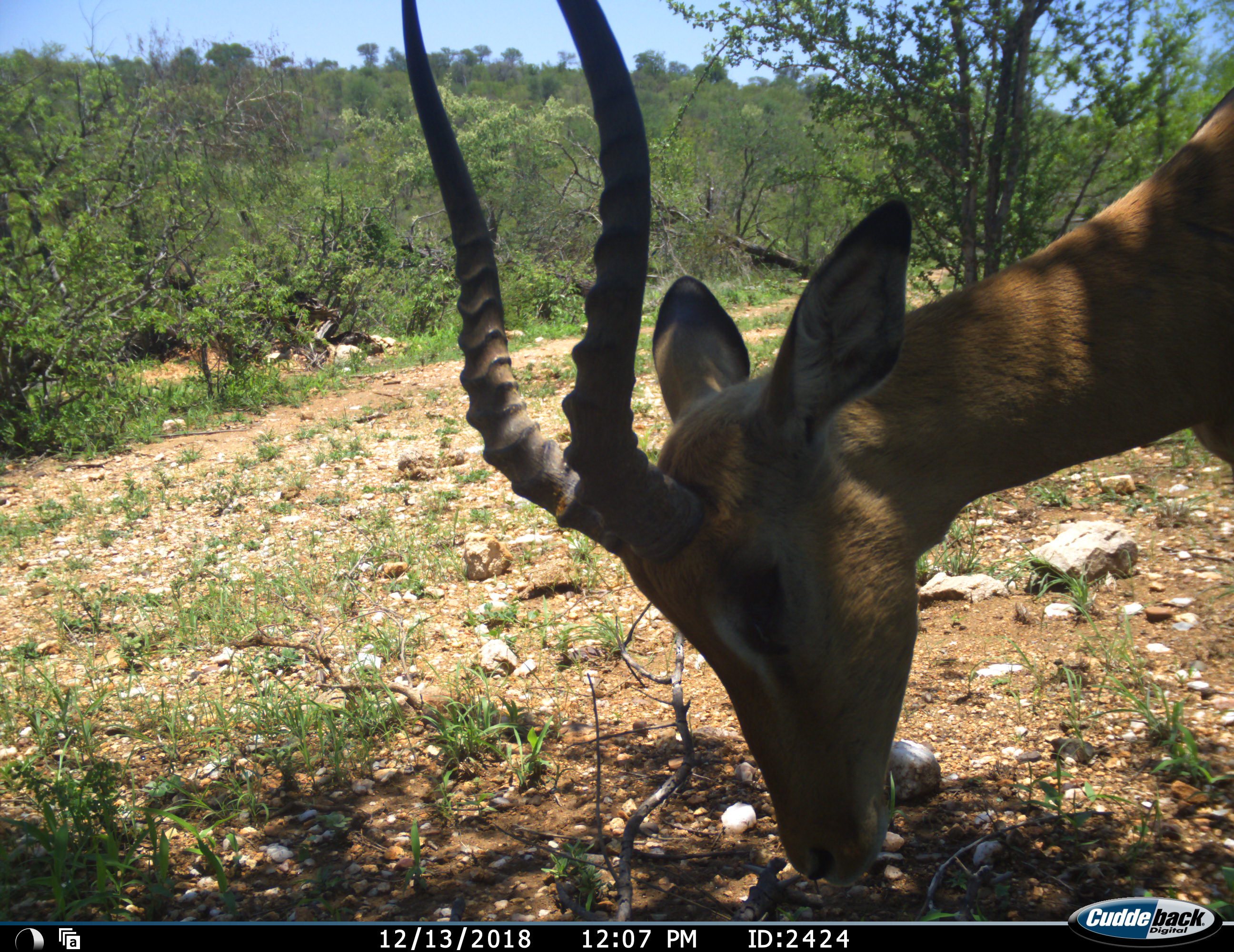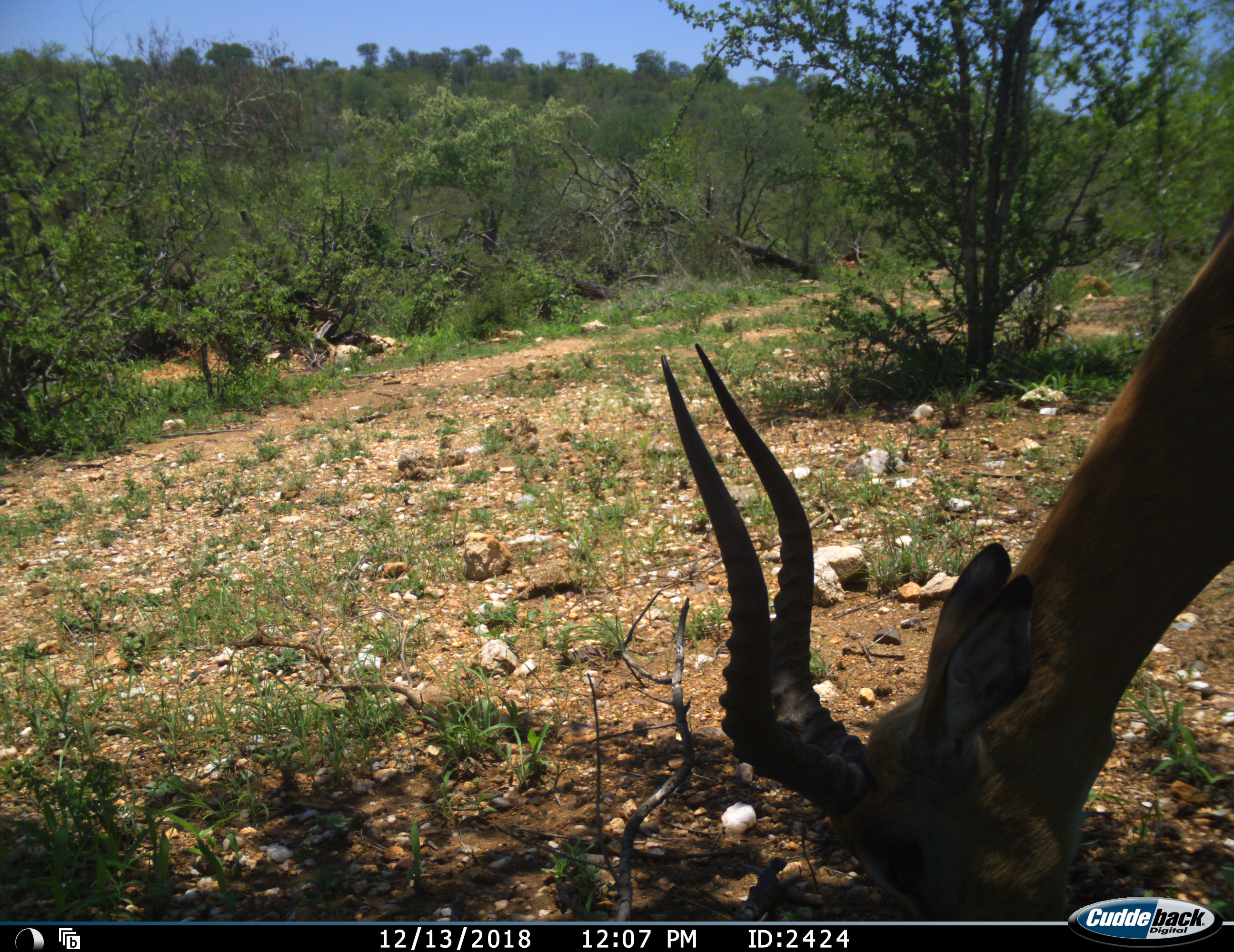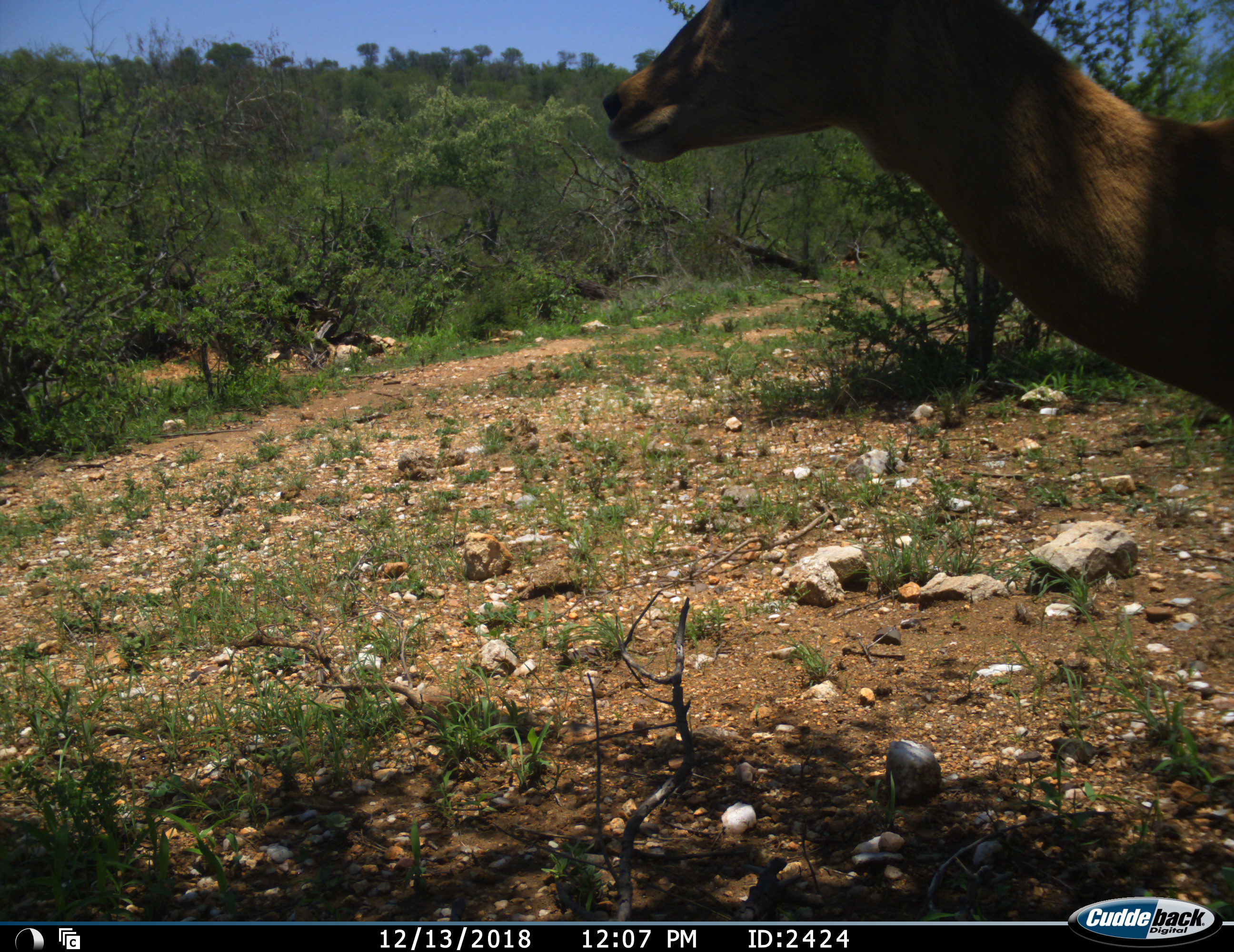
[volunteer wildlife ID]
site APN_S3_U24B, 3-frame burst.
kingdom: Animalia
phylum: Chordata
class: Mammalia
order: Artiodactyla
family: Bovidae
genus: Aepyceros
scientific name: Aepyceros melampus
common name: impala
Impala (Aepyceros melampus), count 1. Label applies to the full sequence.